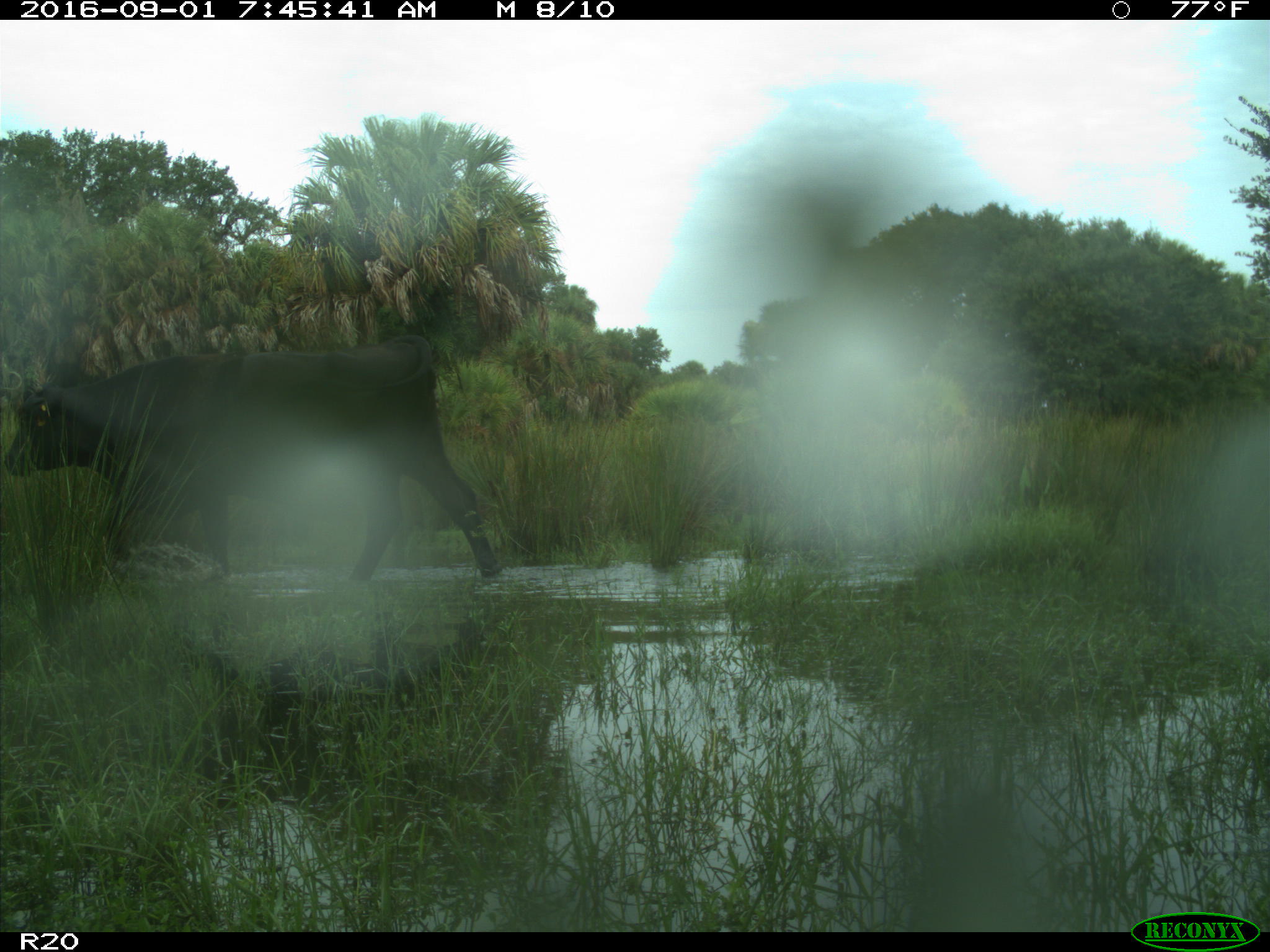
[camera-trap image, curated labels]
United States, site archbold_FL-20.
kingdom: Animalia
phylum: Chordata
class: Mammalia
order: Artiodactyla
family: Bovidae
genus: Bos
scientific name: Bos taurus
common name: domestic cow